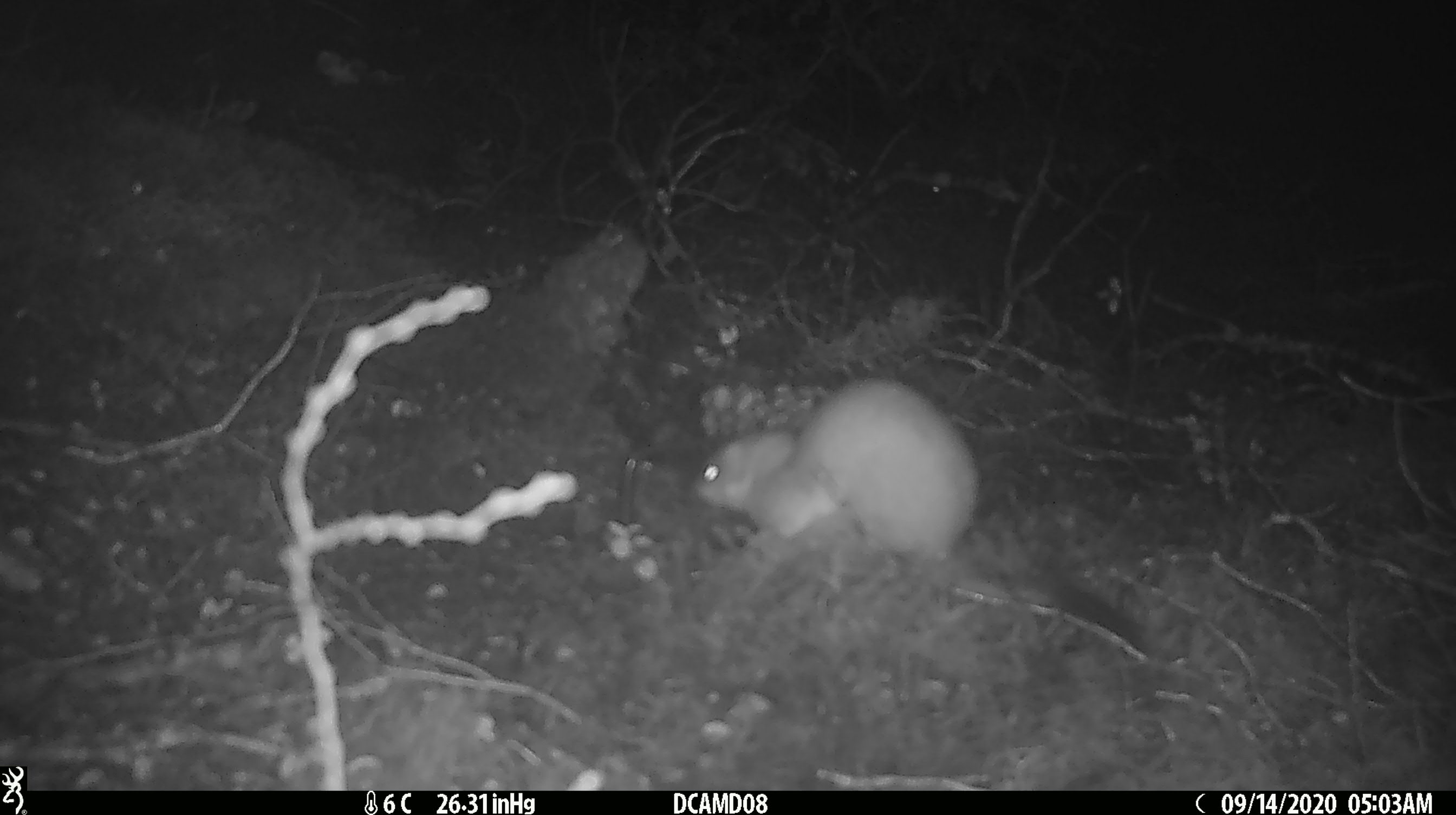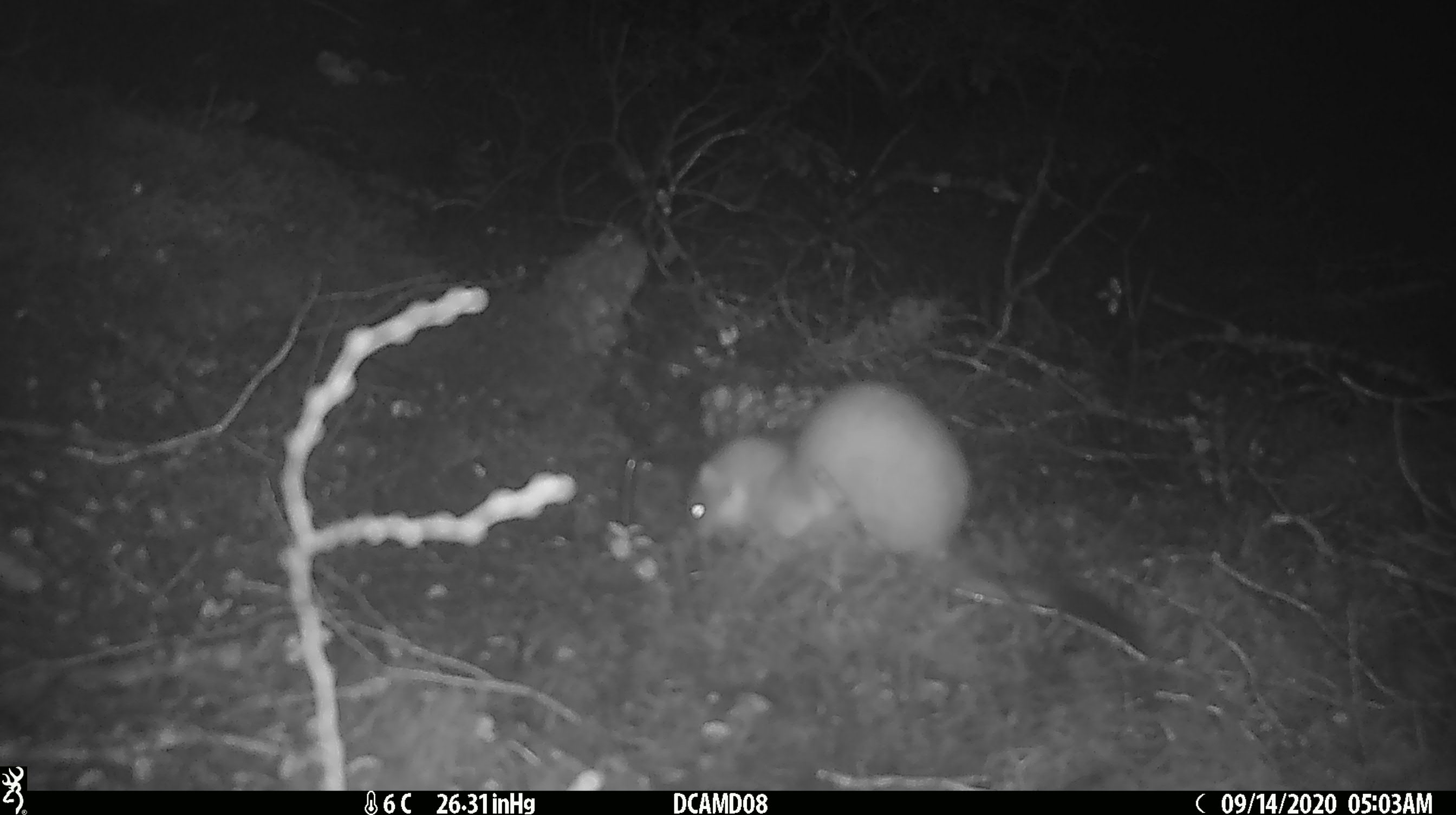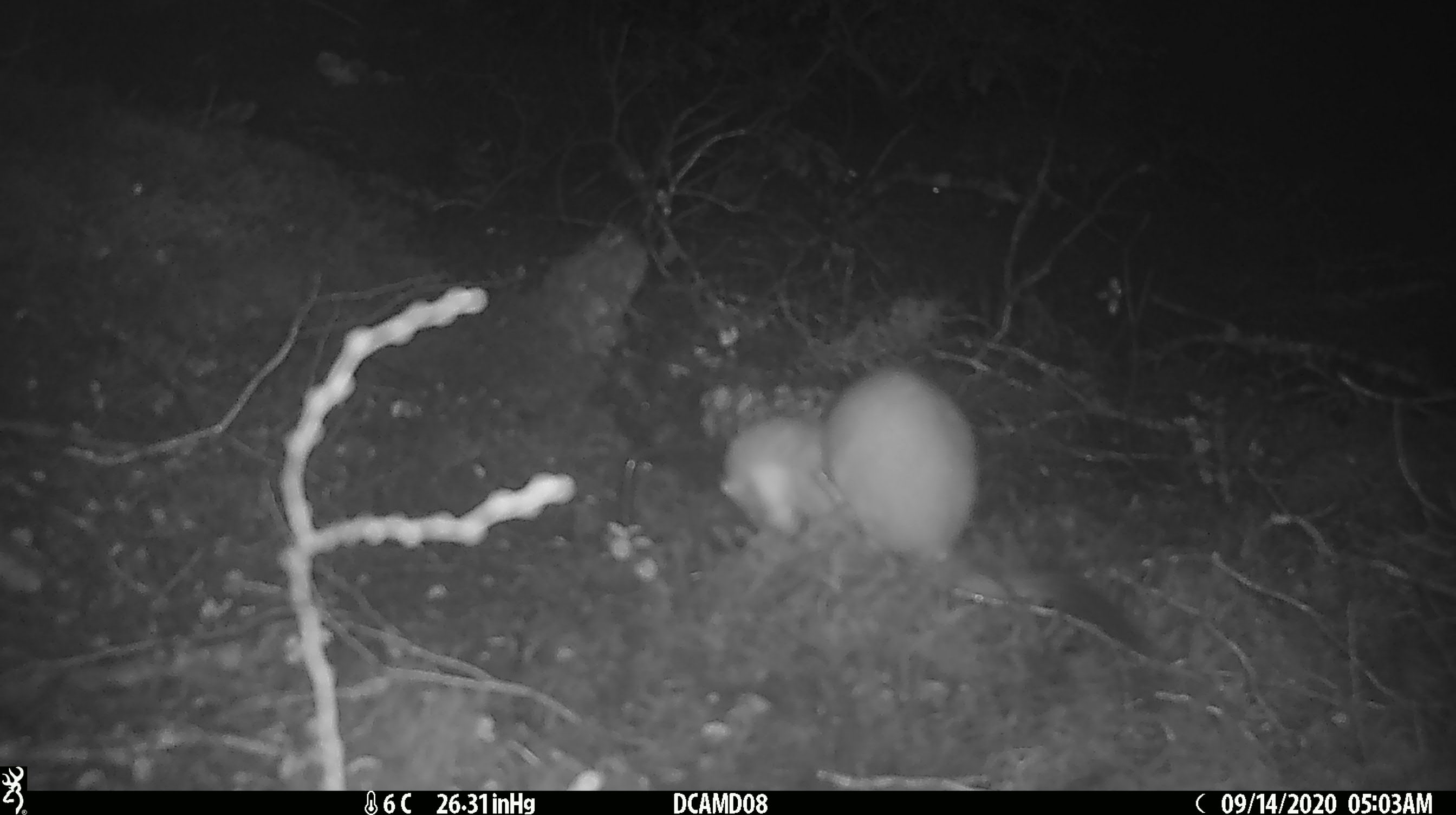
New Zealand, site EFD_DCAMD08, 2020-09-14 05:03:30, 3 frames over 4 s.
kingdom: Animalia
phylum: Chordata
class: Mammalia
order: Carnivora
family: Mustelidae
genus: Mustela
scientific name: Mustela erminea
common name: stoat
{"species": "stoat (Mustela erminea)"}